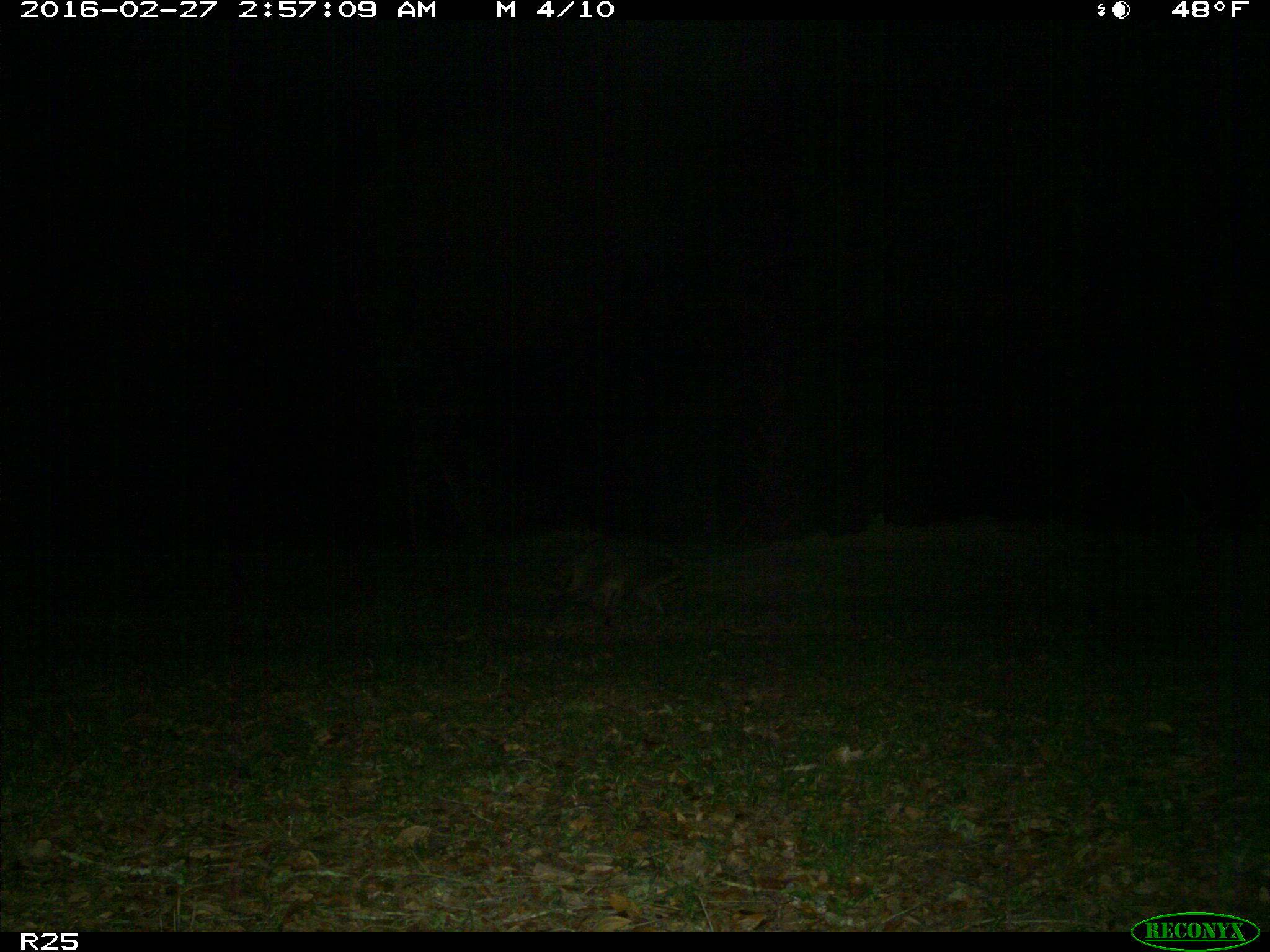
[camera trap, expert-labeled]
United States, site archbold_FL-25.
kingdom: Animalia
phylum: Chordata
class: Mammalia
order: Carnivora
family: Procyonidae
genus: Procyon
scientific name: Procyon lotor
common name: common raccoon